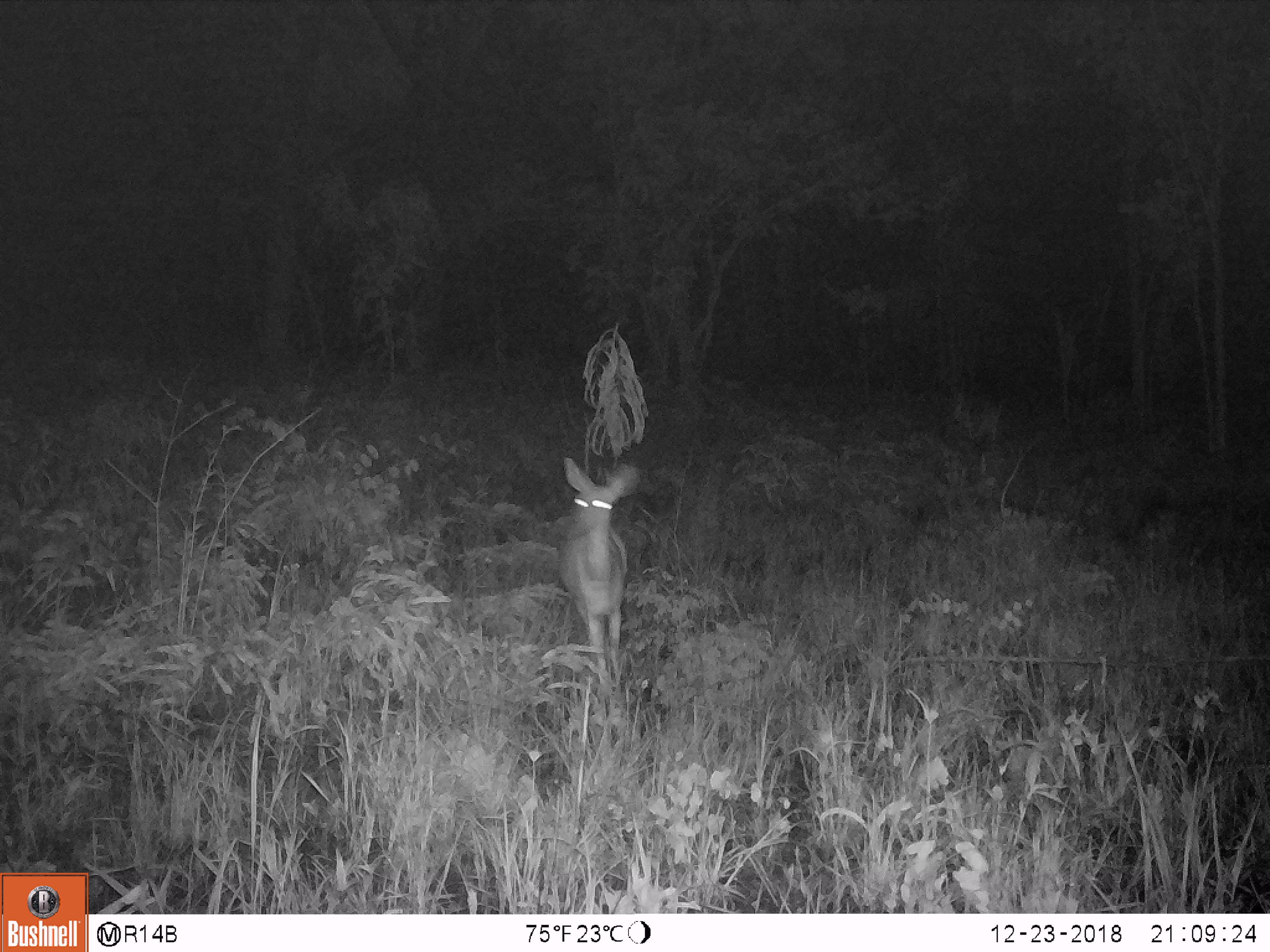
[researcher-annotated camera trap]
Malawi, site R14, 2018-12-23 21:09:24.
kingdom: Animalia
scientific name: Animalia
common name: other animal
Other animal (Animalia), count 1.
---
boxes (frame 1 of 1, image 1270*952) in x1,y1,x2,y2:
other animal: 550,451,649,730